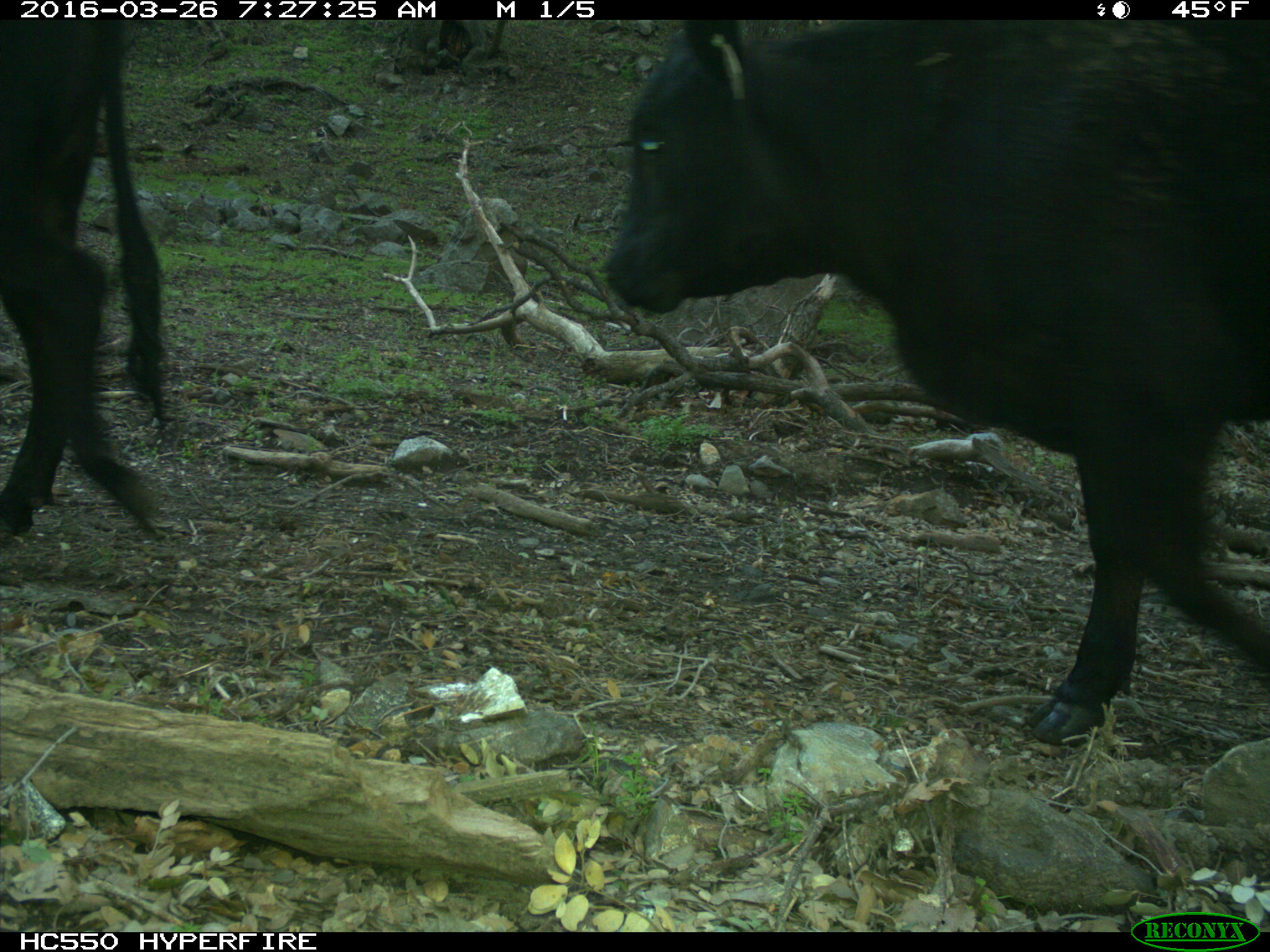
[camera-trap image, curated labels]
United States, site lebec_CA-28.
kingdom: Animalia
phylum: Chordata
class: Mammalia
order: Artiodactyla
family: Bovidae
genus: Bos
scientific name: Bos taurus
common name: domestic cow